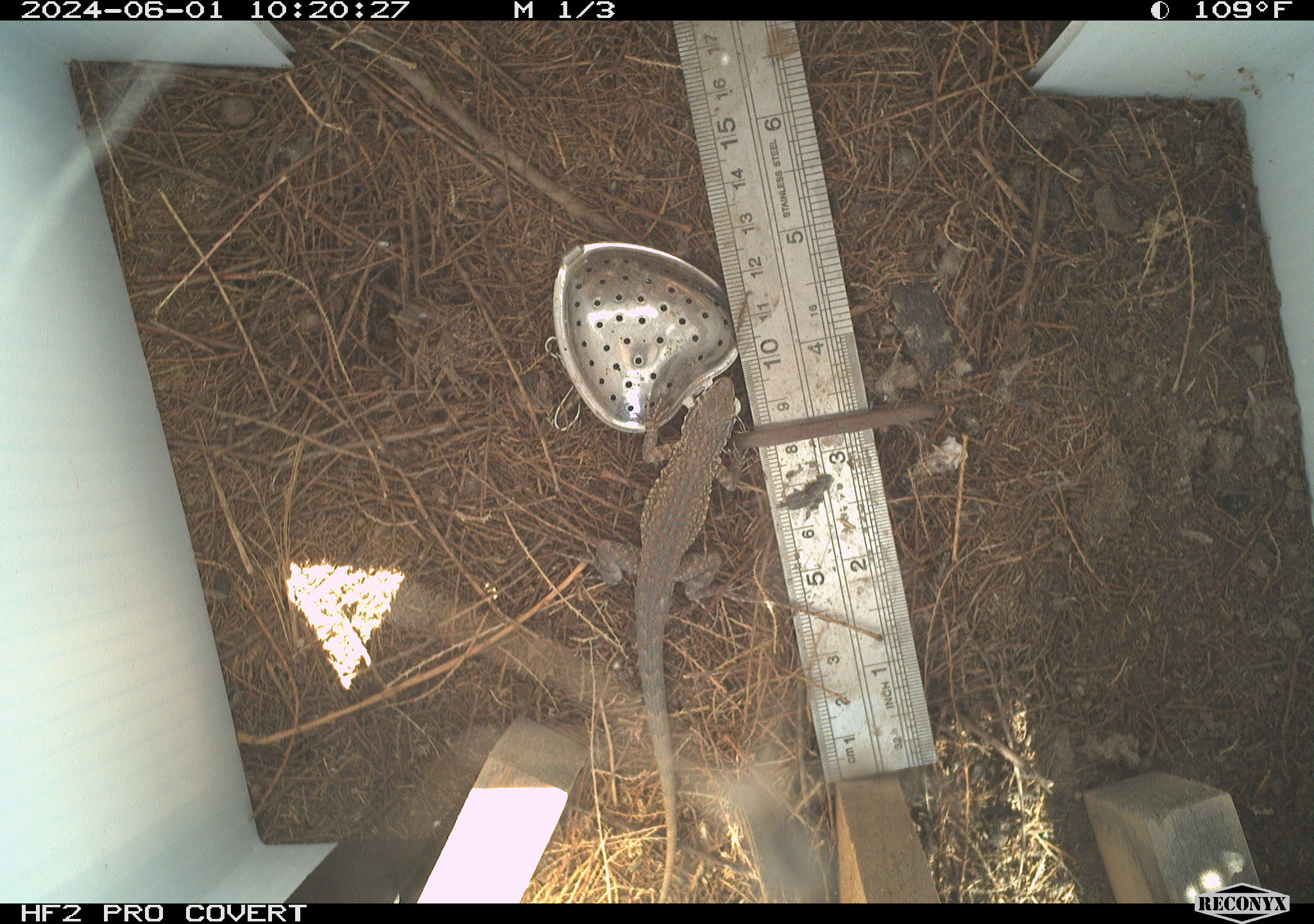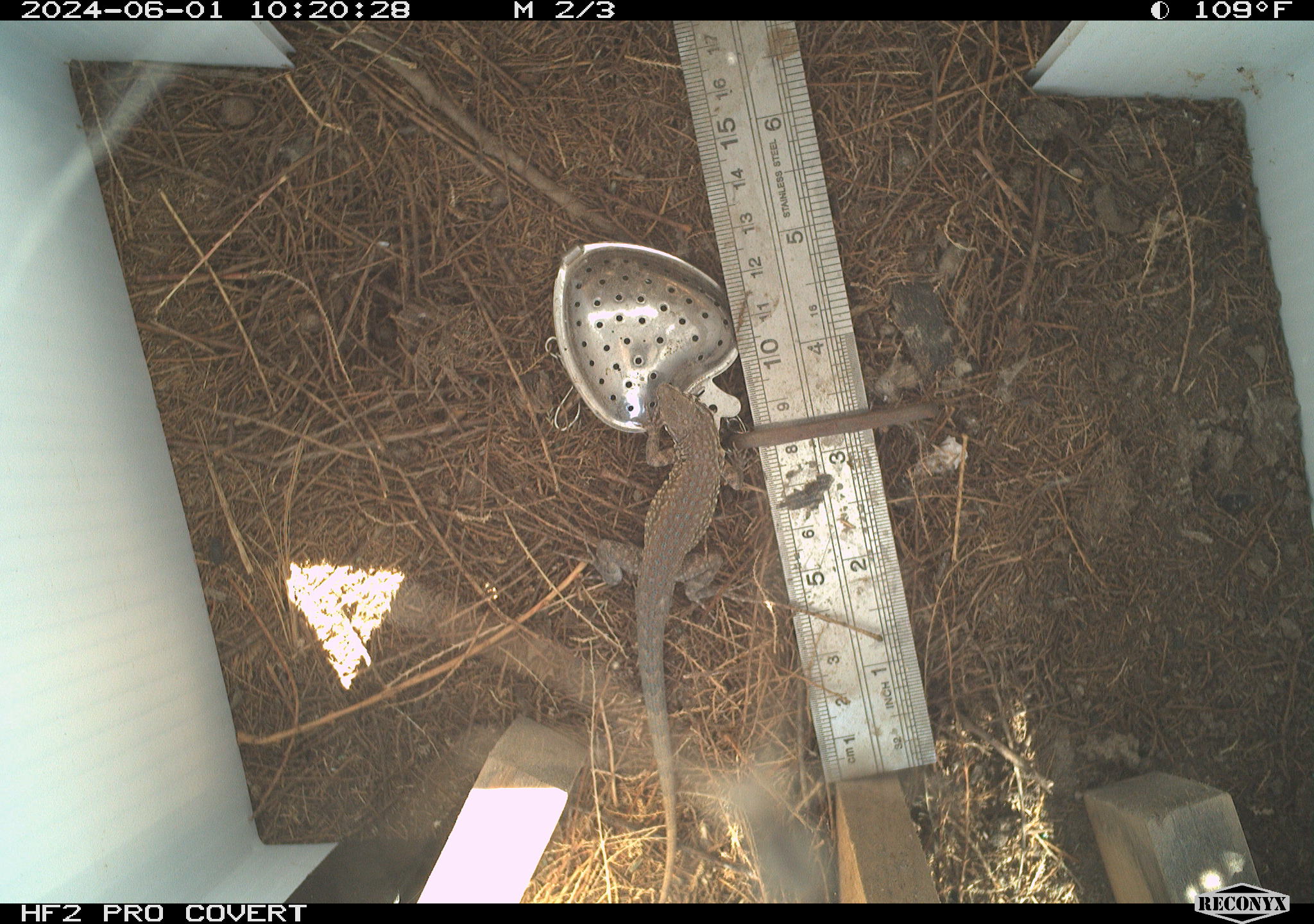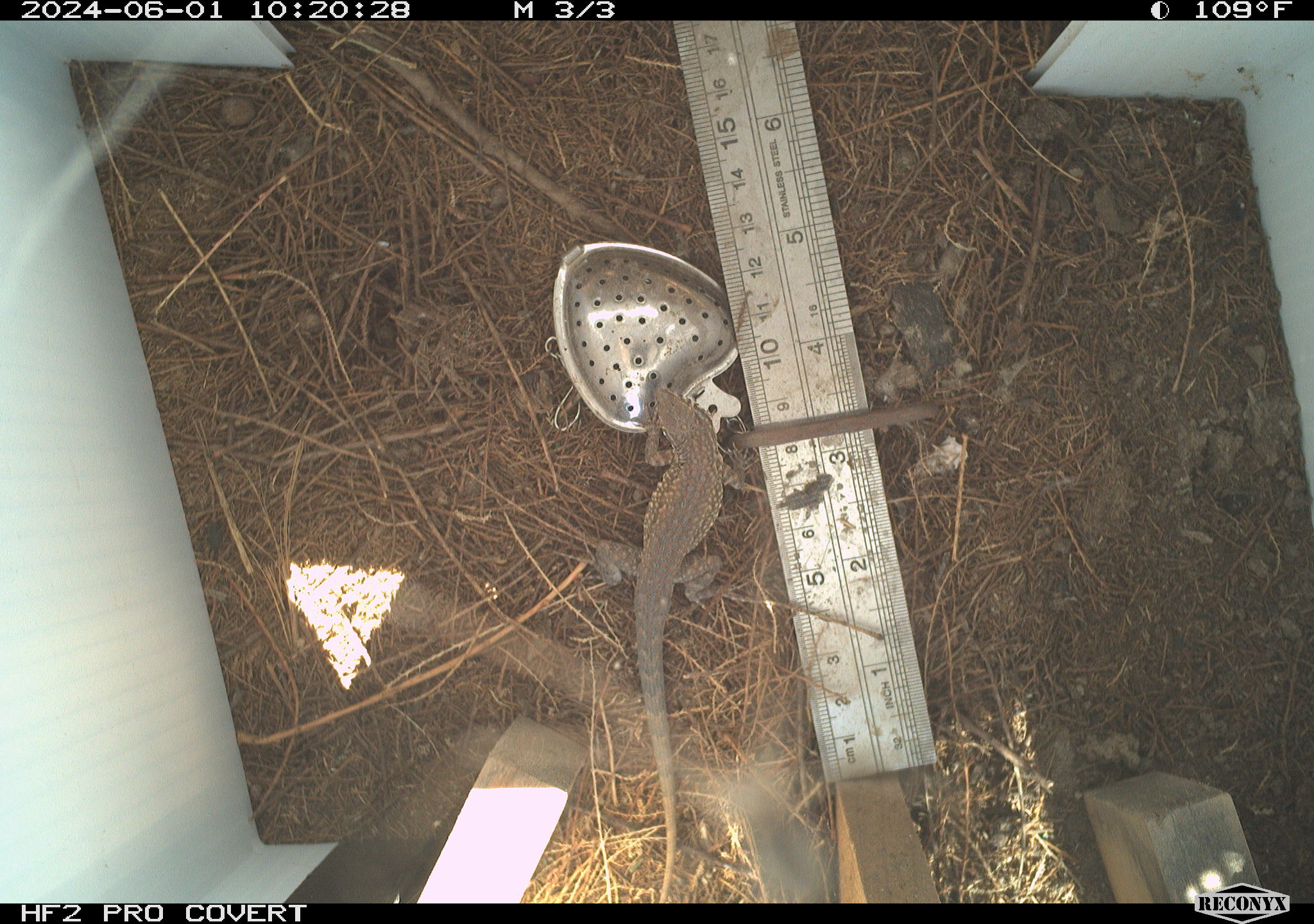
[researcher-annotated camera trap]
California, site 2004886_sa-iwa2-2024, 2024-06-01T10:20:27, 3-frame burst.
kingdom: Animalia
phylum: Chordata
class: Reptilia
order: Squamata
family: Teiidae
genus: Aspidoscelis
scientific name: Aspidoscelis tigris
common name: western whiptail